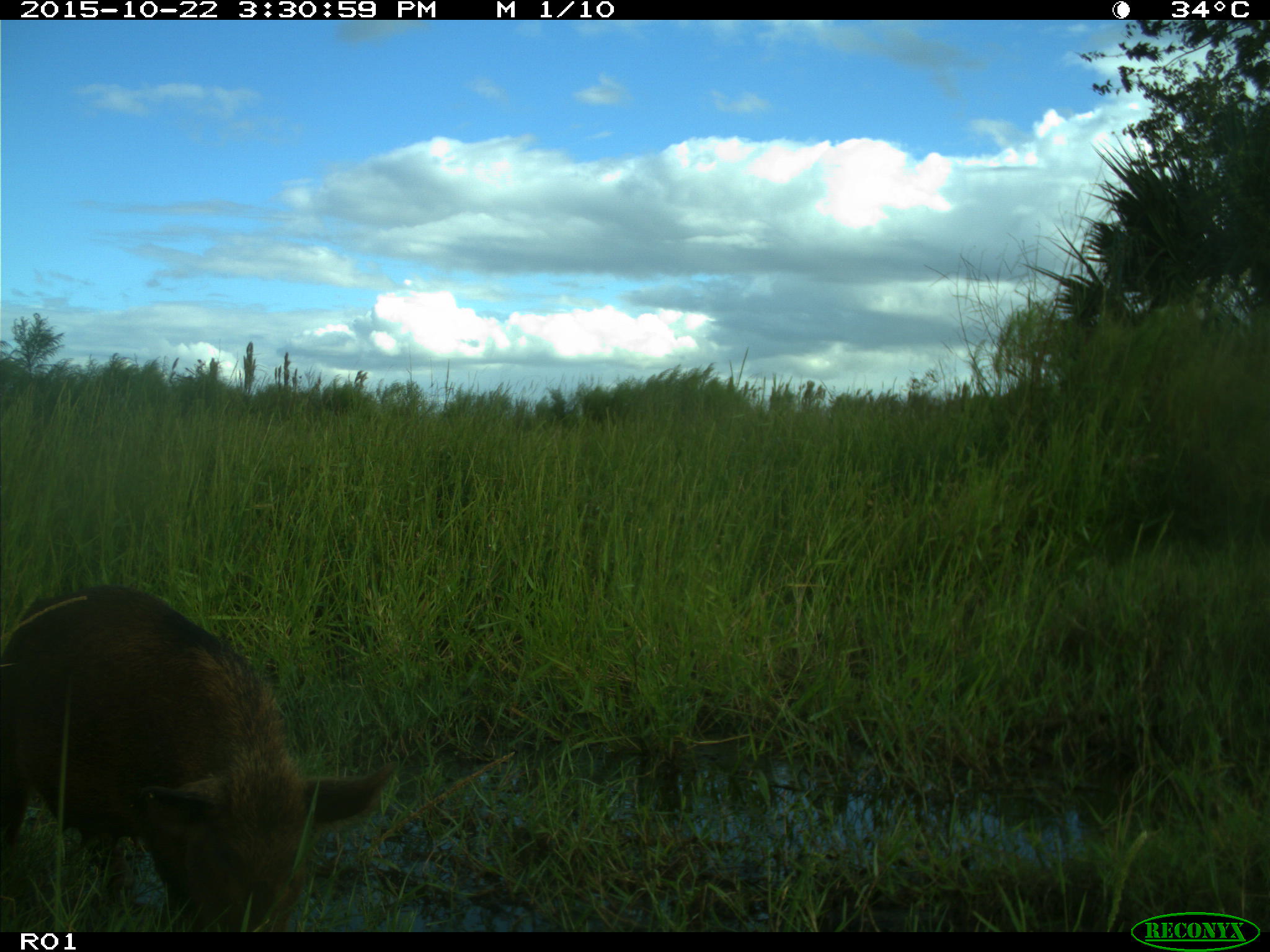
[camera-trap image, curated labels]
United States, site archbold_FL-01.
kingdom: Animalia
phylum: Chordata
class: Mammalia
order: Artiodactyla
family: Suidae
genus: Sus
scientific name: Sus scrofa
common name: wild boar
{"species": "Sus scrofa (wild boar)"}